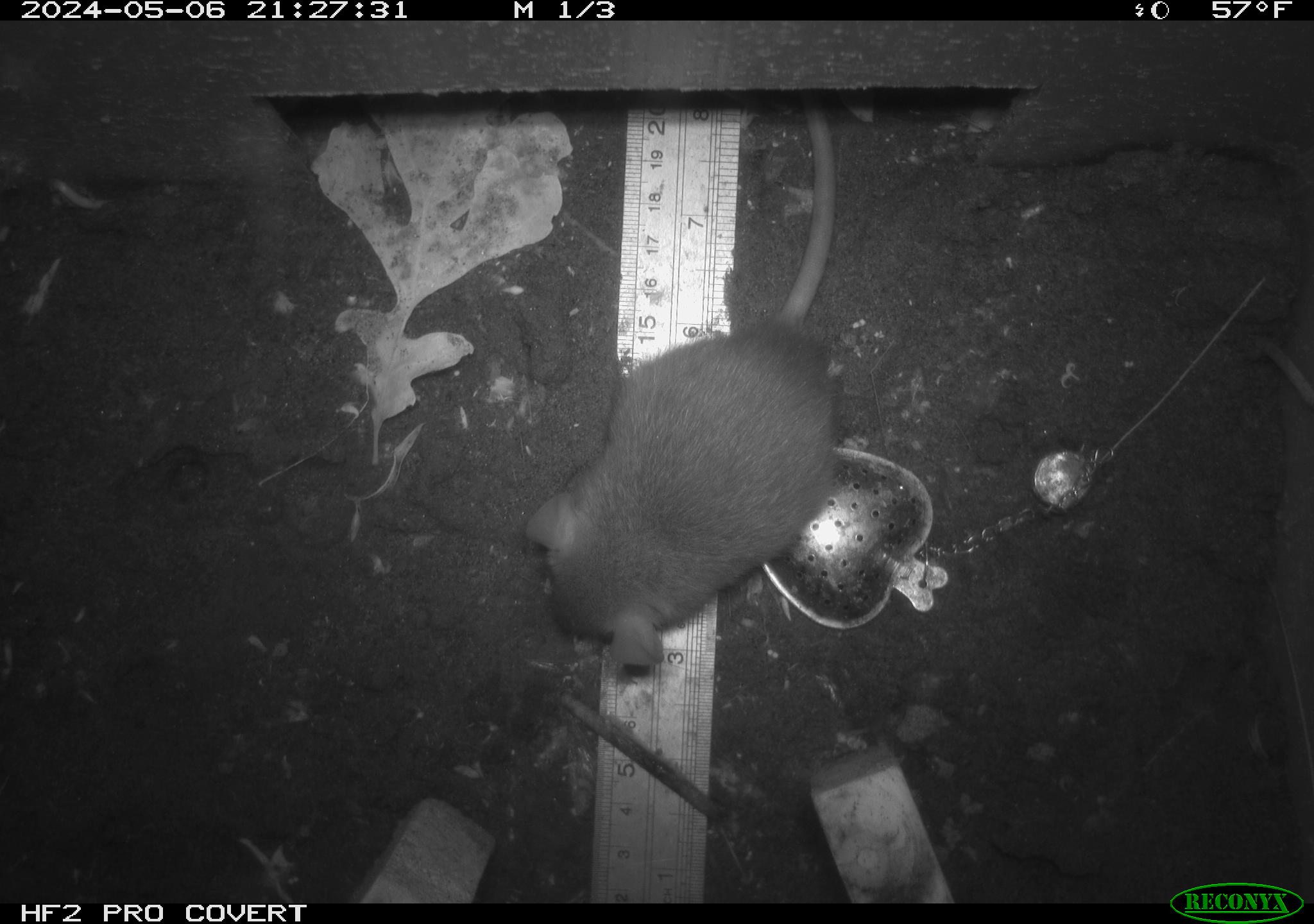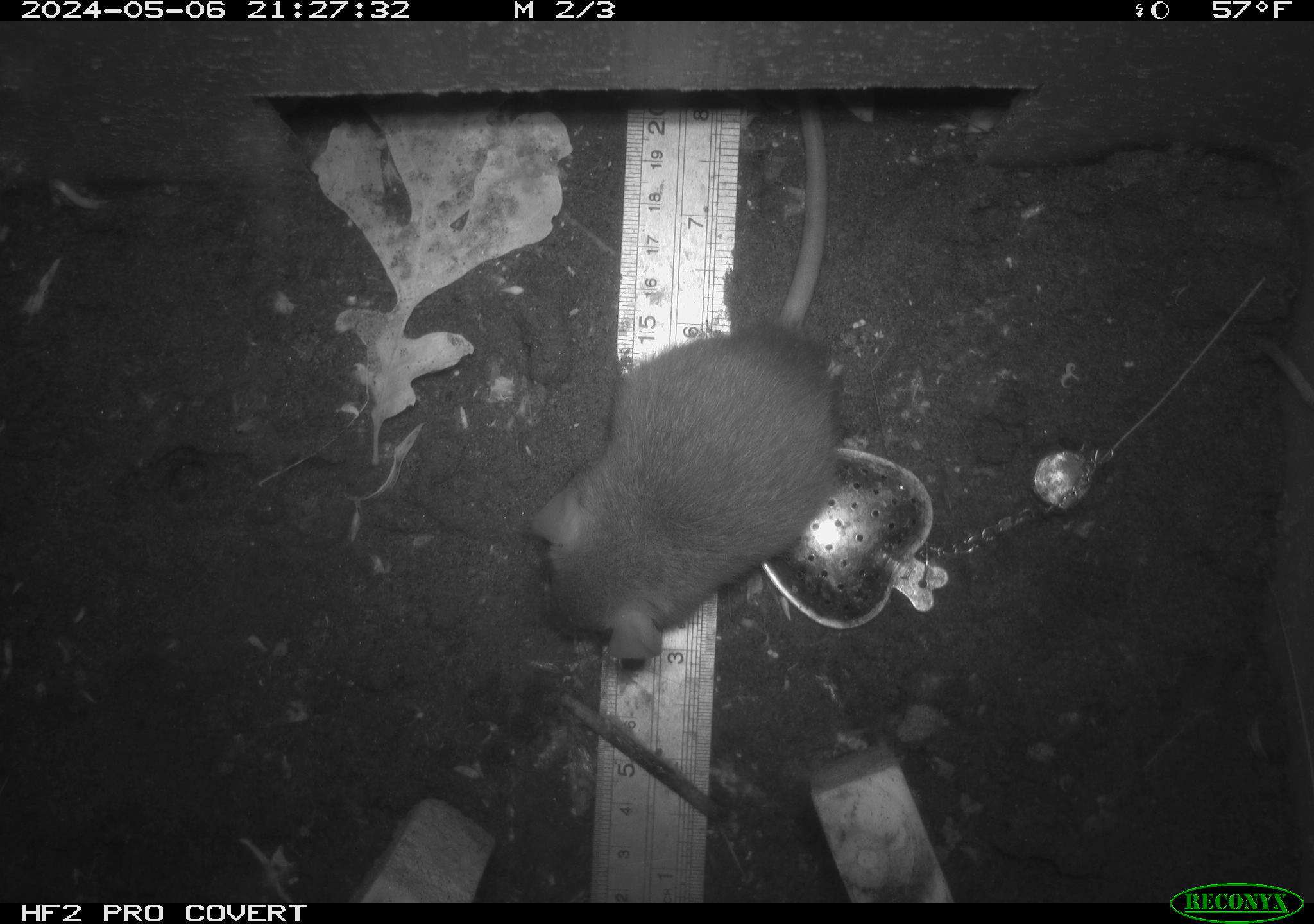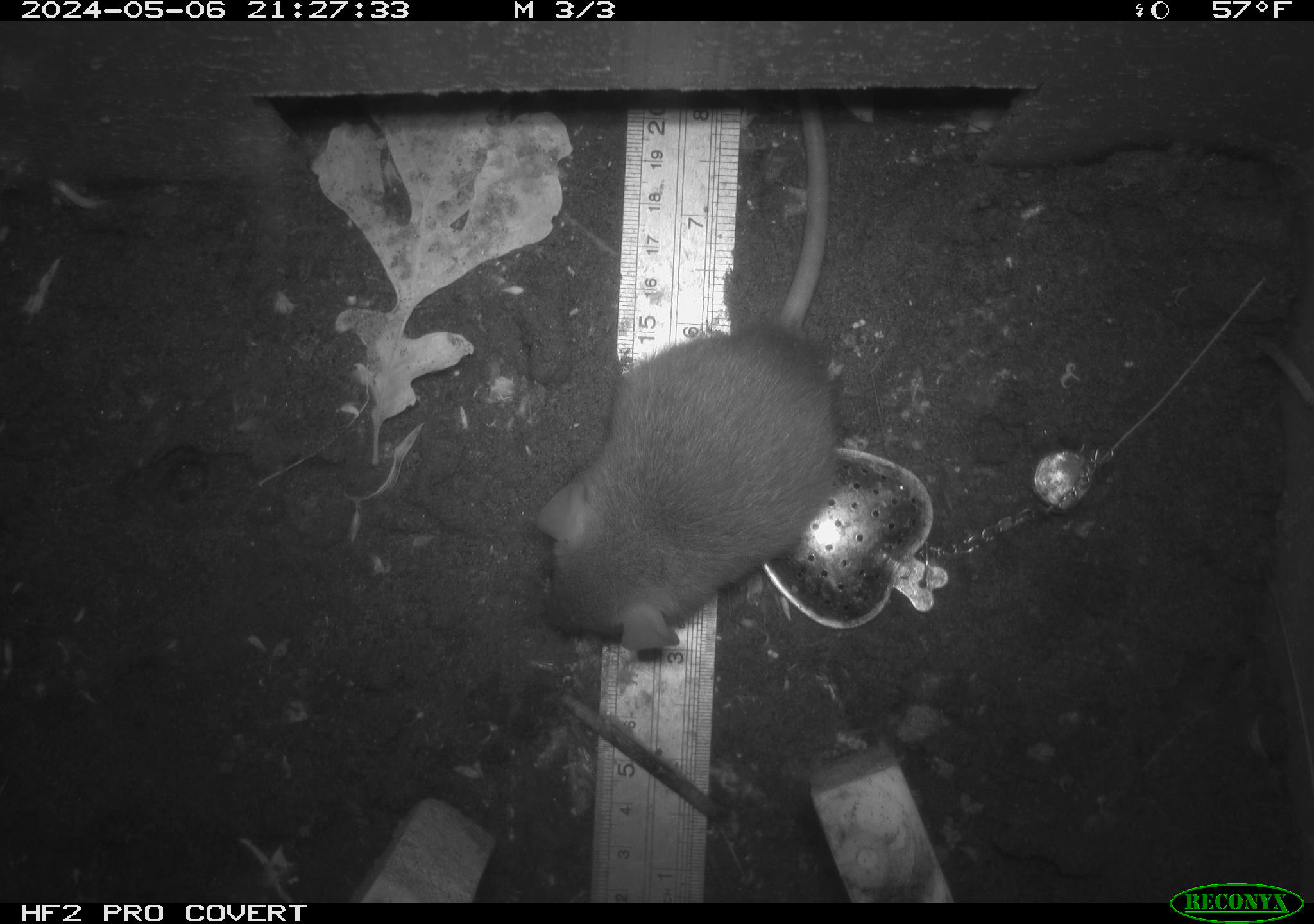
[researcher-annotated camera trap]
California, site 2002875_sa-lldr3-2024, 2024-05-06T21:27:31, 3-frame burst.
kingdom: Animalia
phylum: Chordata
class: Mammalia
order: Rodentia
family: Muridae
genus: Rattus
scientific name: Rattus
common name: rat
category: rattus species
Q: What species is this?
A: Rattus species (rat) (Rattus).